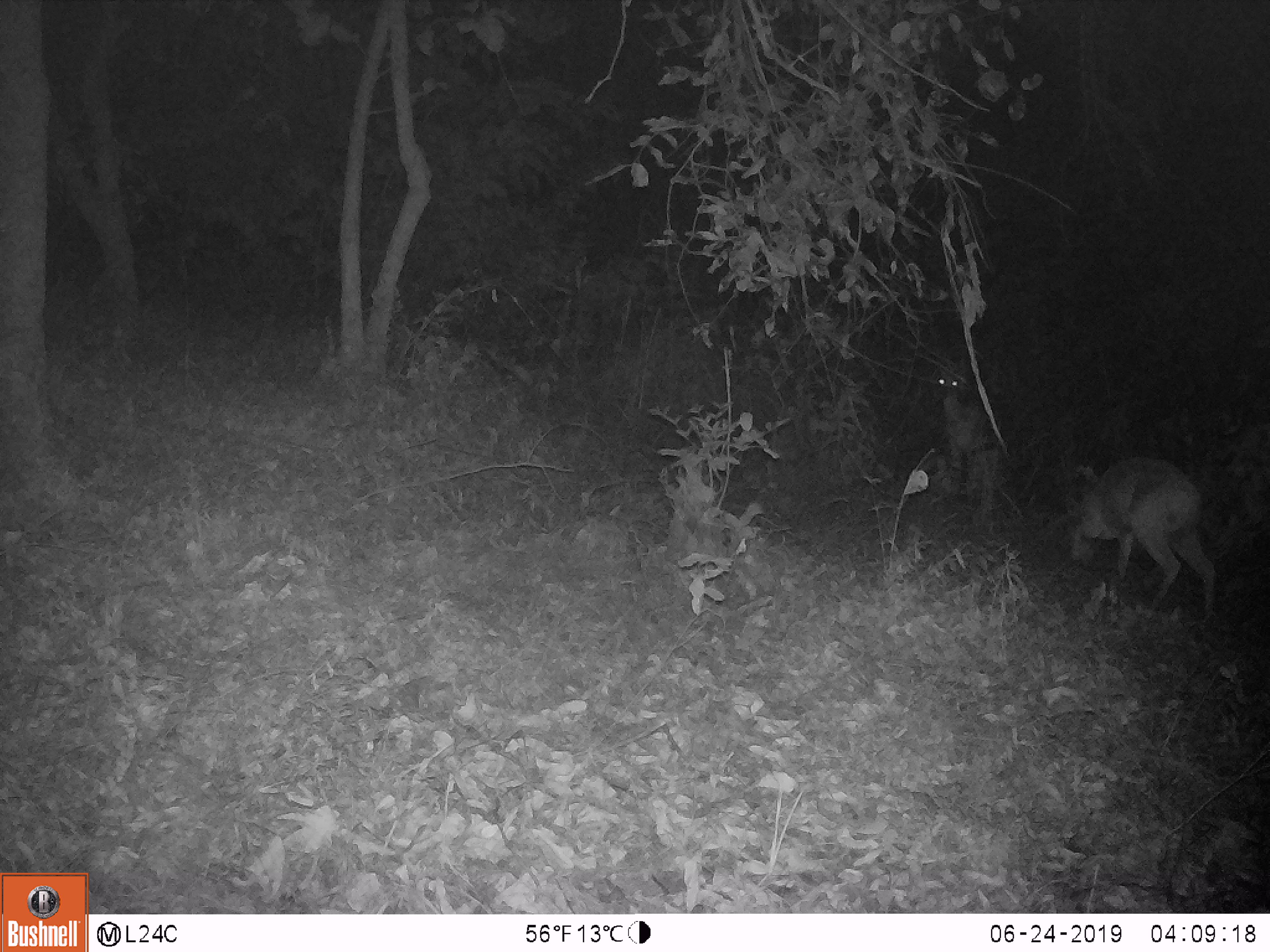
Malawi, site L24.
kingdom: Animalia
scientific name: Animalia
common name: other animal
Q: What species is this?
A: Other animal (Animalia).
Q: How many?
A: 2.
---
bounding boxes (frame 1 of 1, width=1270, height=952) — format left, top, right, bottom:
other animal: 1070, 459, 1226, 621; 930, 358, 1008, 490